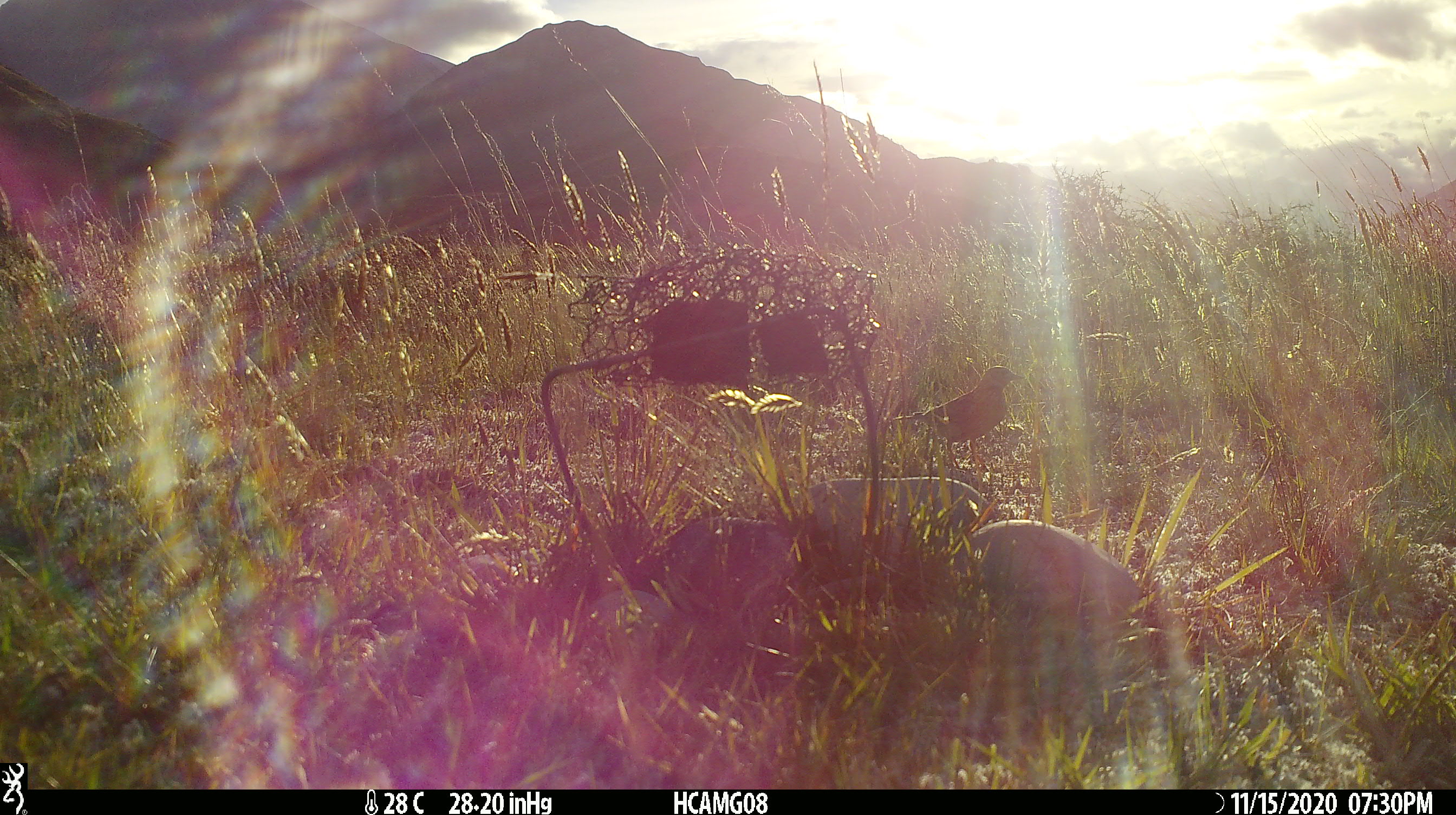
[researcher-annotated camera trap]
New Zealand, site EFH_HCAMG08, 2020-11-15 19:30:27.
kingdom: Animalia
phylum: Chordata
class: Aves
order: Passeriformes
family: Emberizidae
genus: Emberiza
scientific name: Emberiza citrinella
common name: yellowhammer